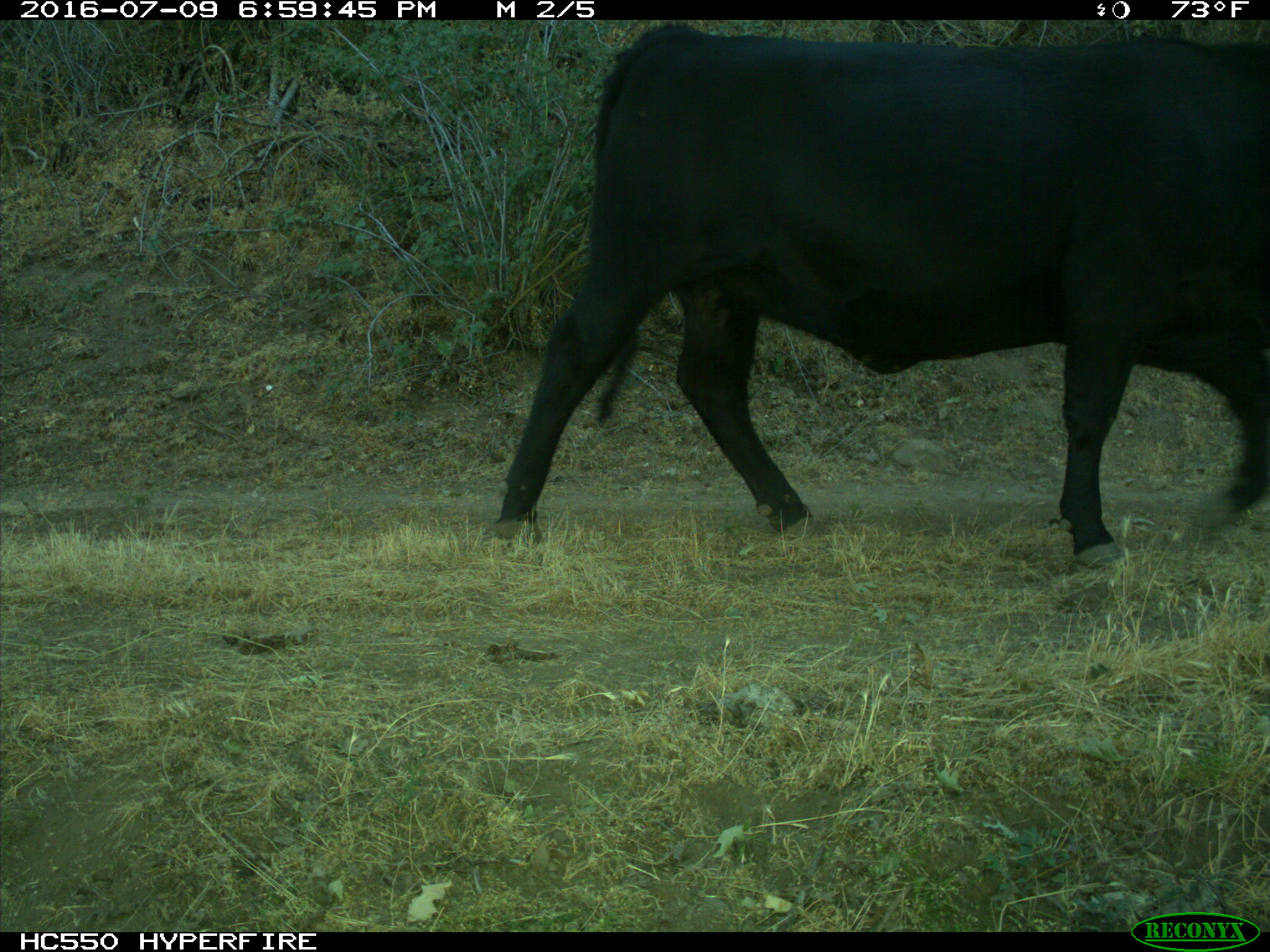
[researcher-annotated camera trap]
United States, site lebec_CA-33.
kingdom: Animalia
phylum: Chordata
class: Mammalia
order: Artiodactyla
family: Bovidae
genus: Bos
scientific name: Bos taurus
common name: domestic cow